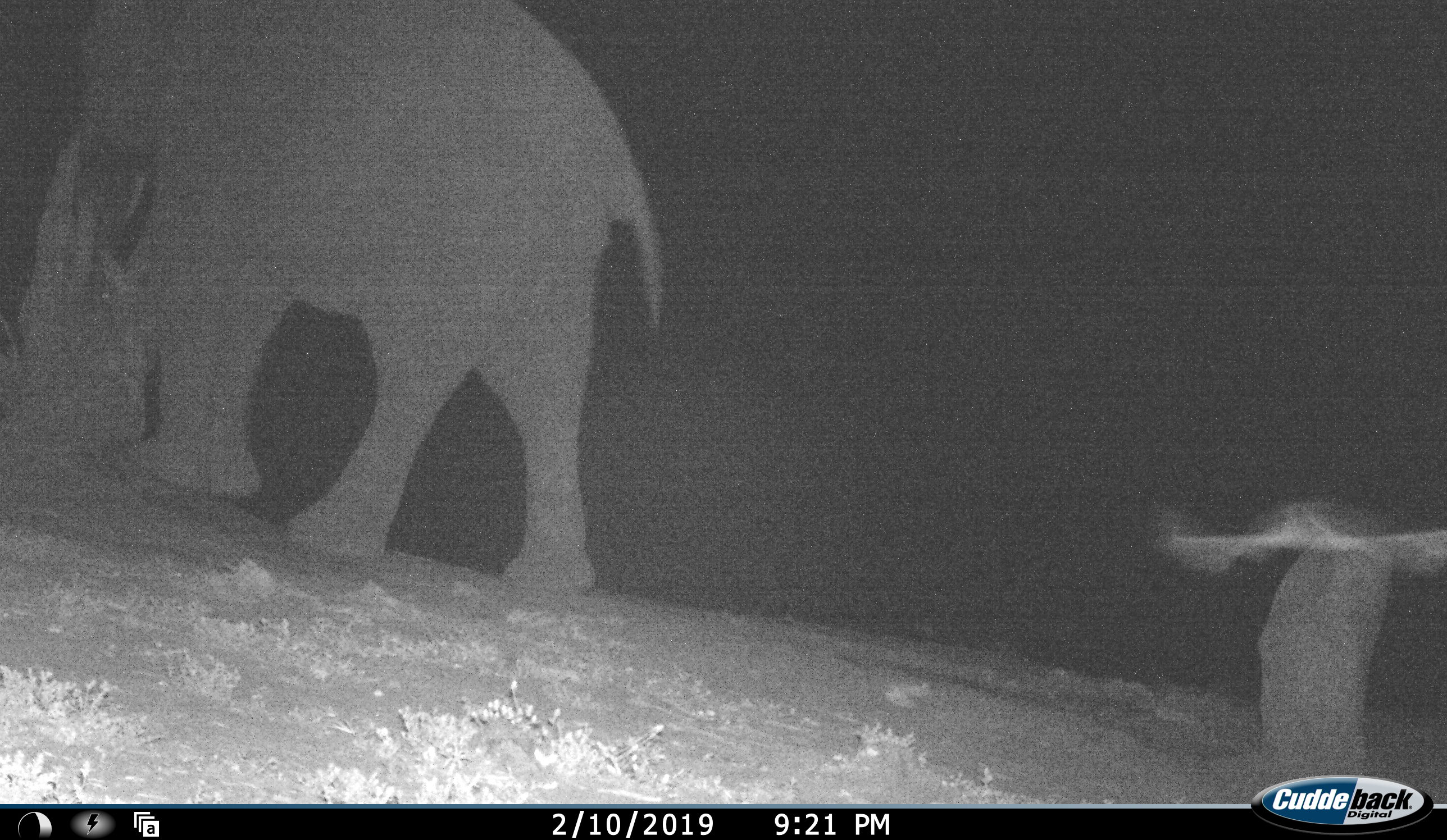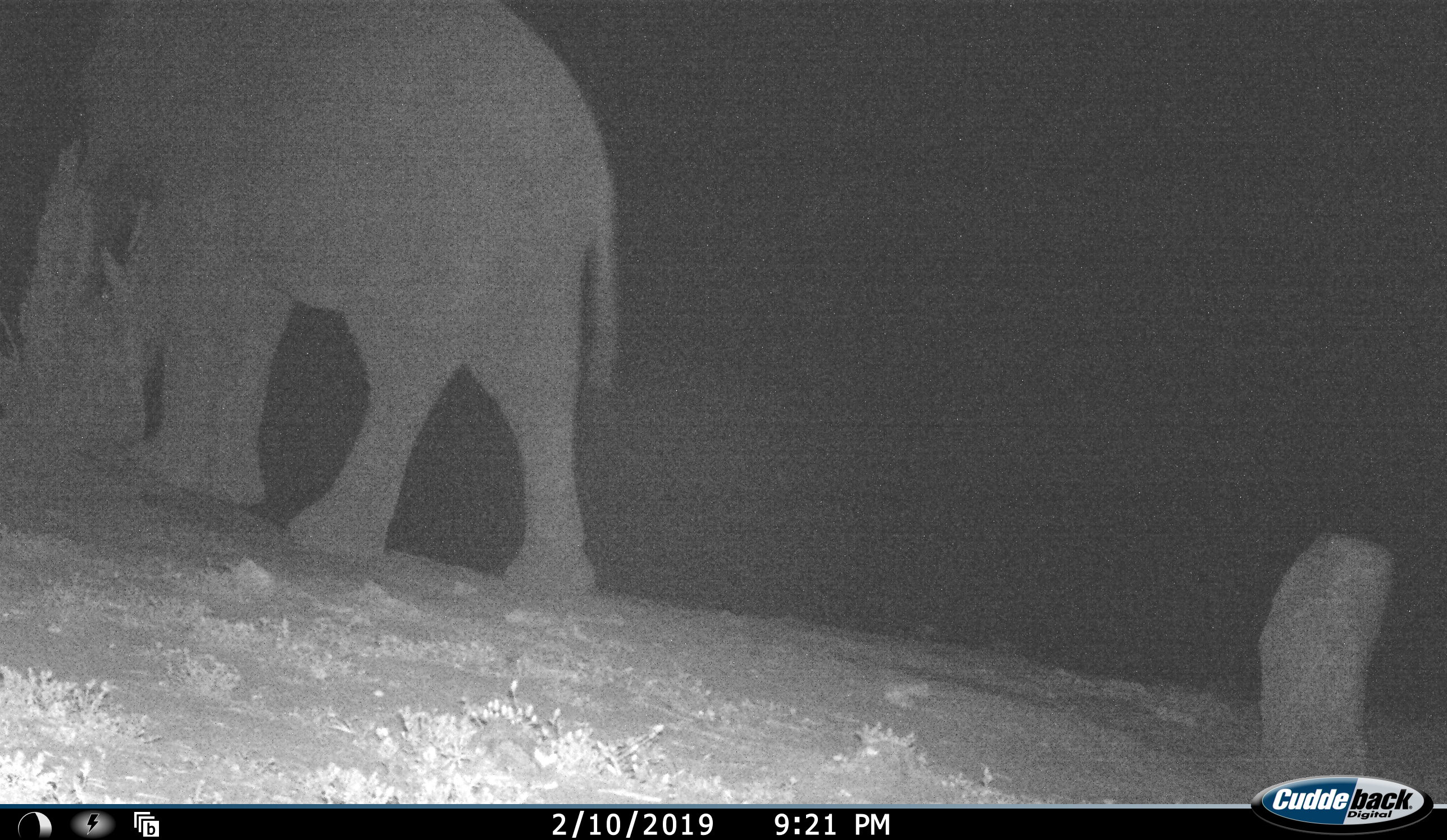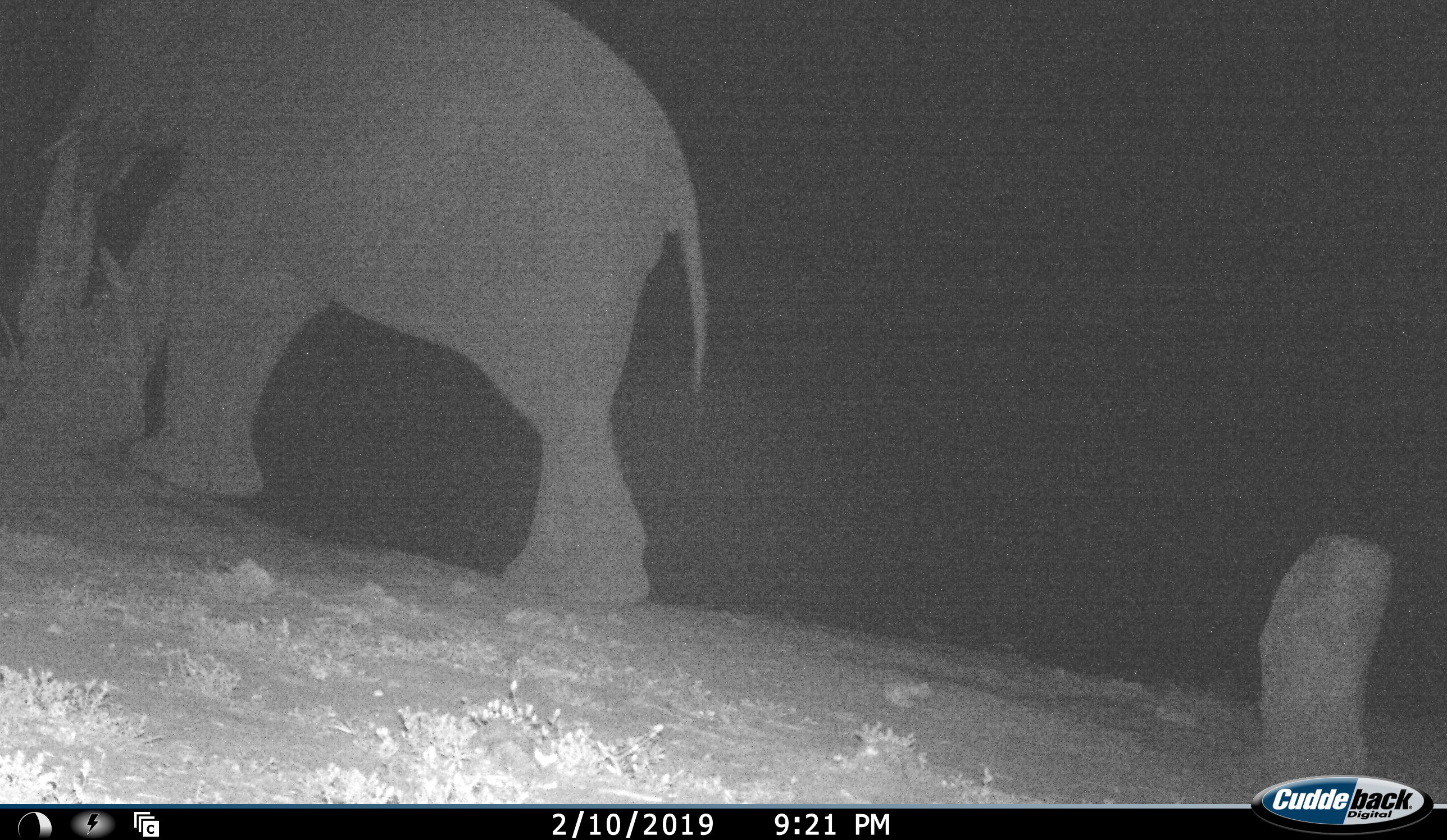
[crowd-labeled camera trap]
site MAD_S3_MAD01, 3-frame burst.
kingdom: Animalia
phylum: Chordata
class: Mammalia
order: Proboscidea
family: Elephantidae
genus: Loxodonta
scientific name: Loxodonta africana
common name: african bush elephant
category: elephant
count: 1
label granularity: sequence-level